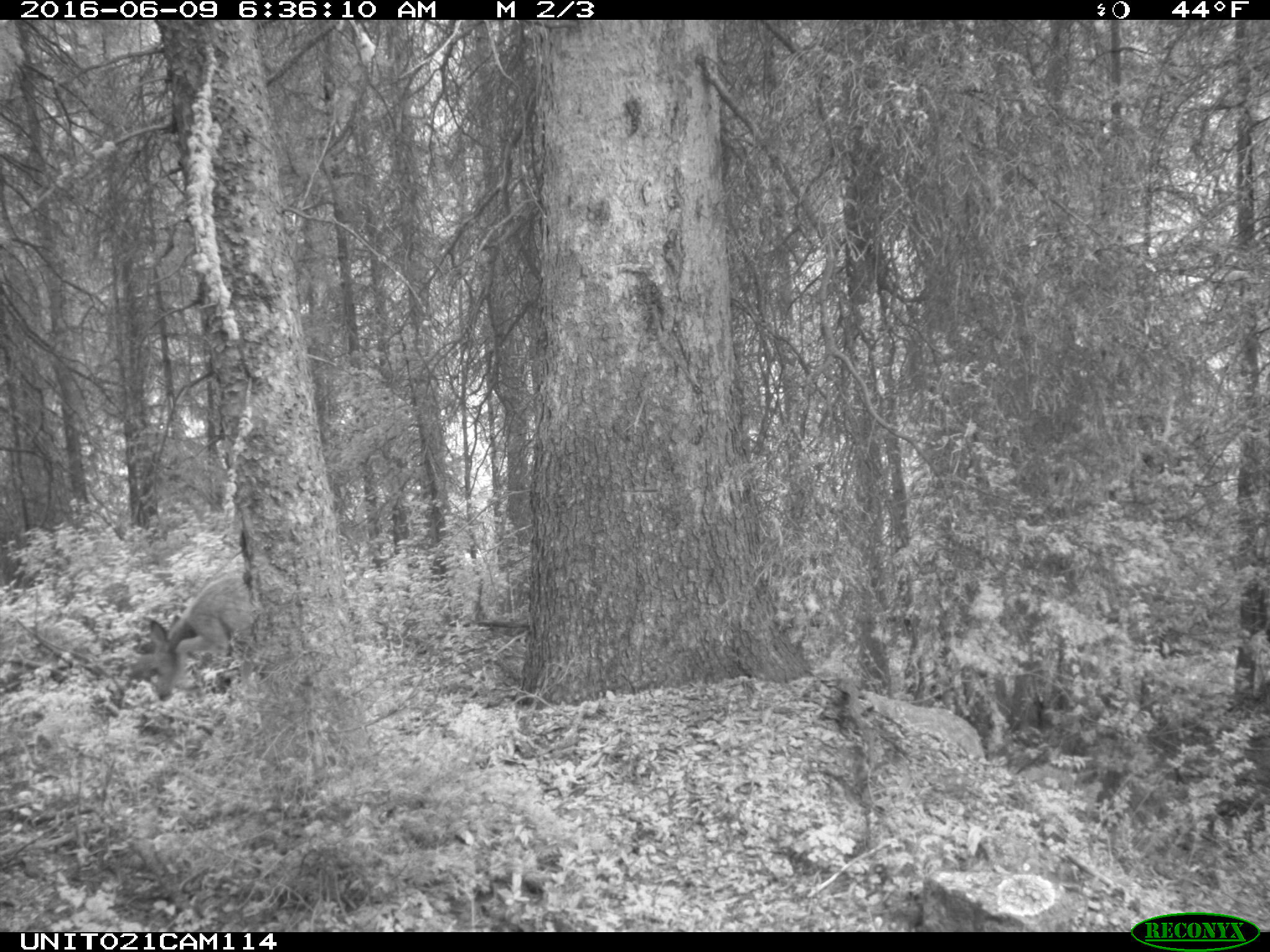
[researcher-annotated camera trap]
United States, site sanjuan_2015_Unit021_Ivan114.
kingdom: Animalia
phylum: Chordata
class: Mammalia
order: Artiodactyla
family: Cervidae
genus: Odocoileus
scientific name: Odocoileus hemionus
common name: mule deer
Odocoileus hemionus (mule deer).